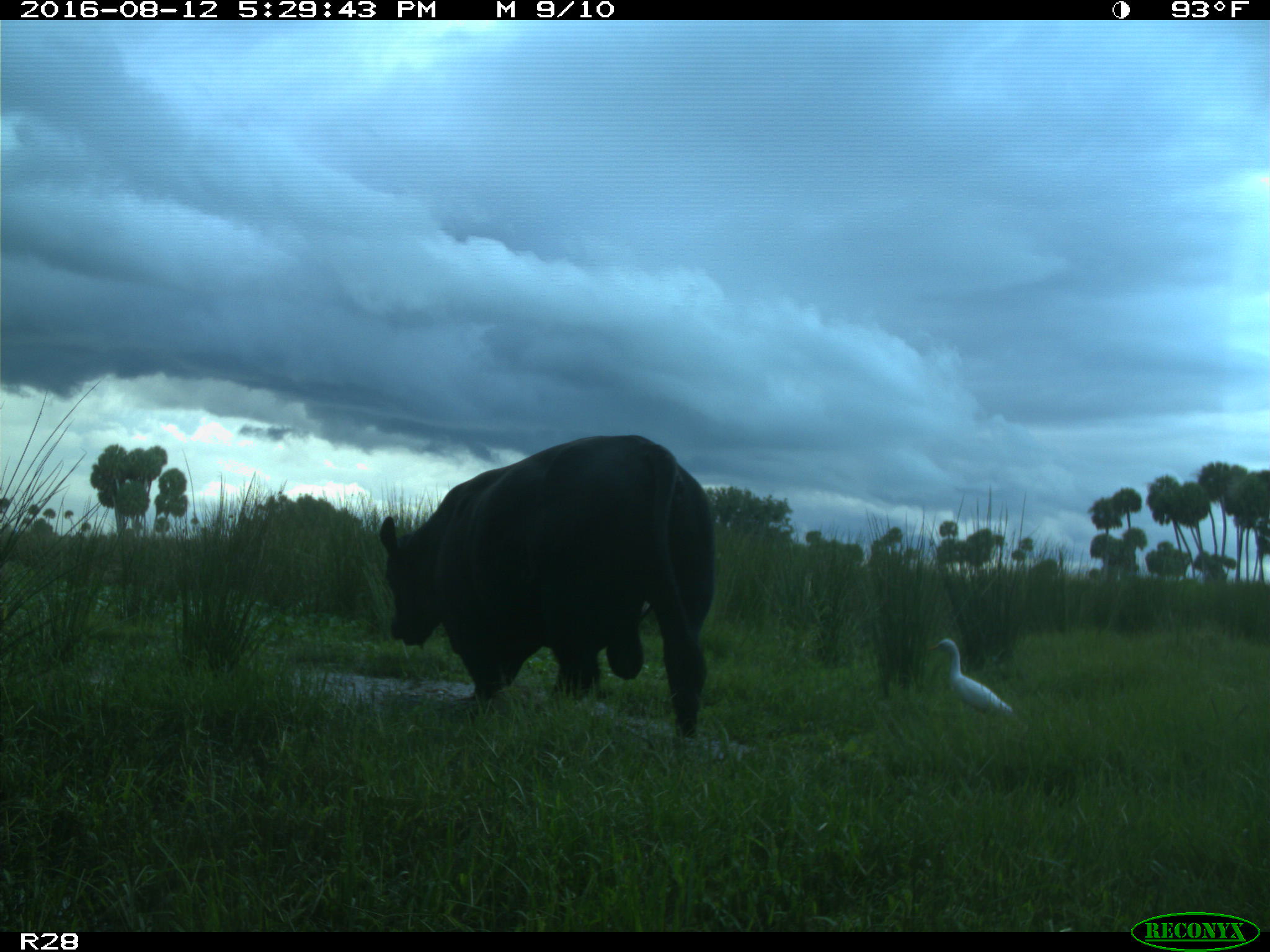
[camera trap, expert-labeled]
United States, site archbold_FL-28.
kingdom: Animalia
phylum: Chordata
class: Mammalia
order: Artiodactyla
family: Bovidae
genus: Bos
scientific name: Bos taurus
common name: domestic cow